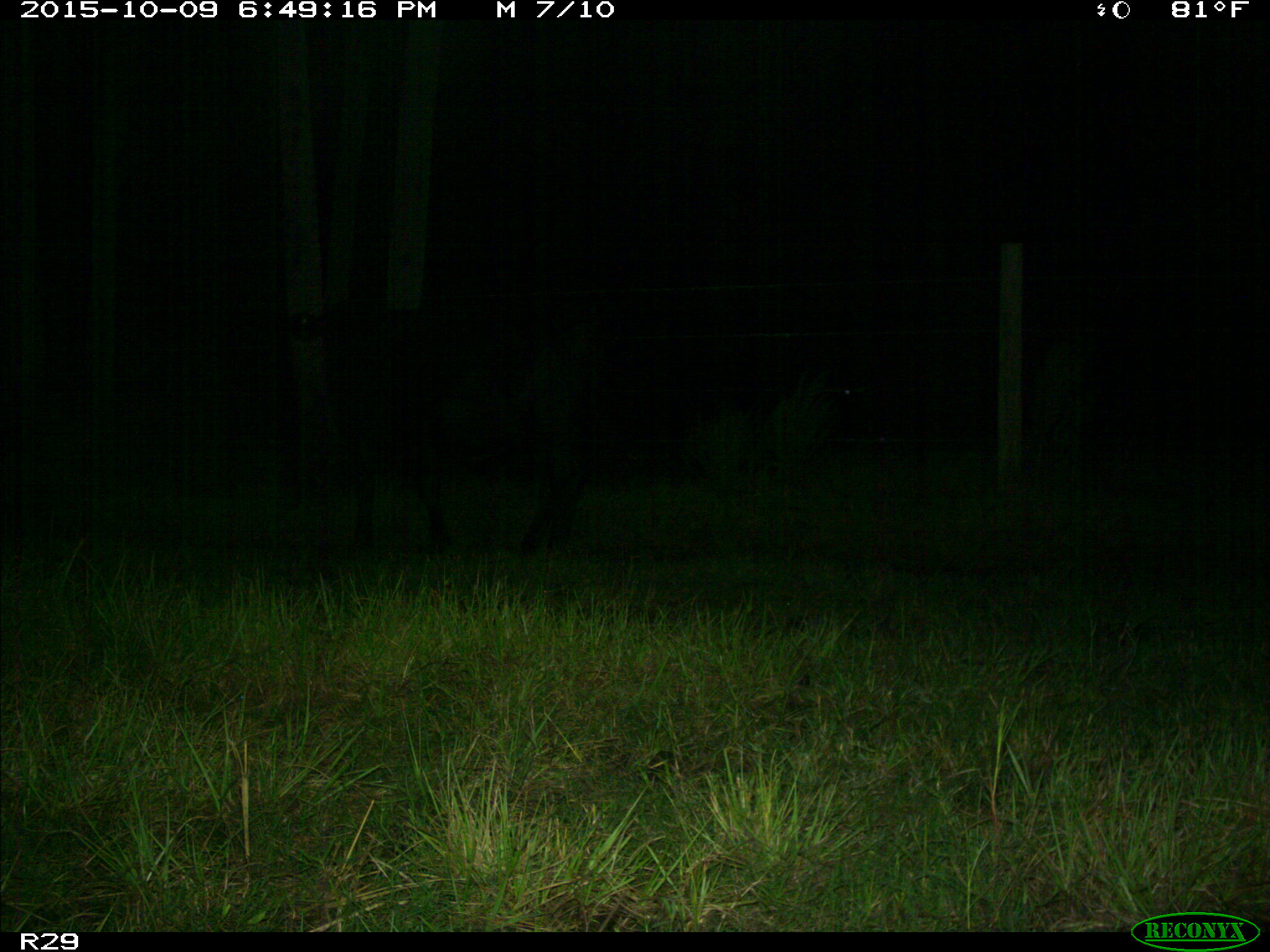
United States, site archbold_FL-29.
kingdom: Animalia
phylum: Chordata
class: Mammalia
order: Artiodactyla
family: Bovidae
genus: Bos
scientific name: Bos taurus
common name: domestic cow